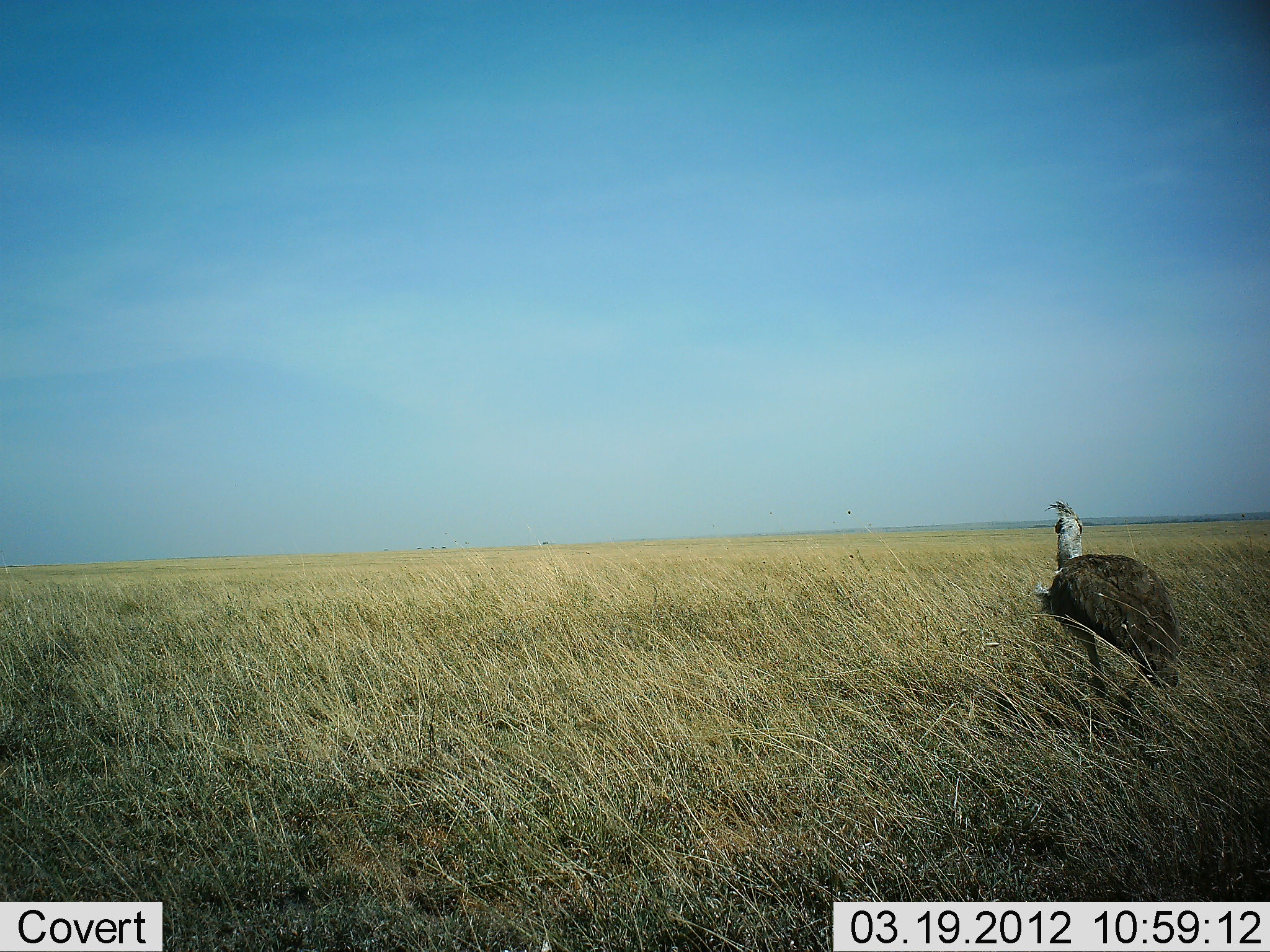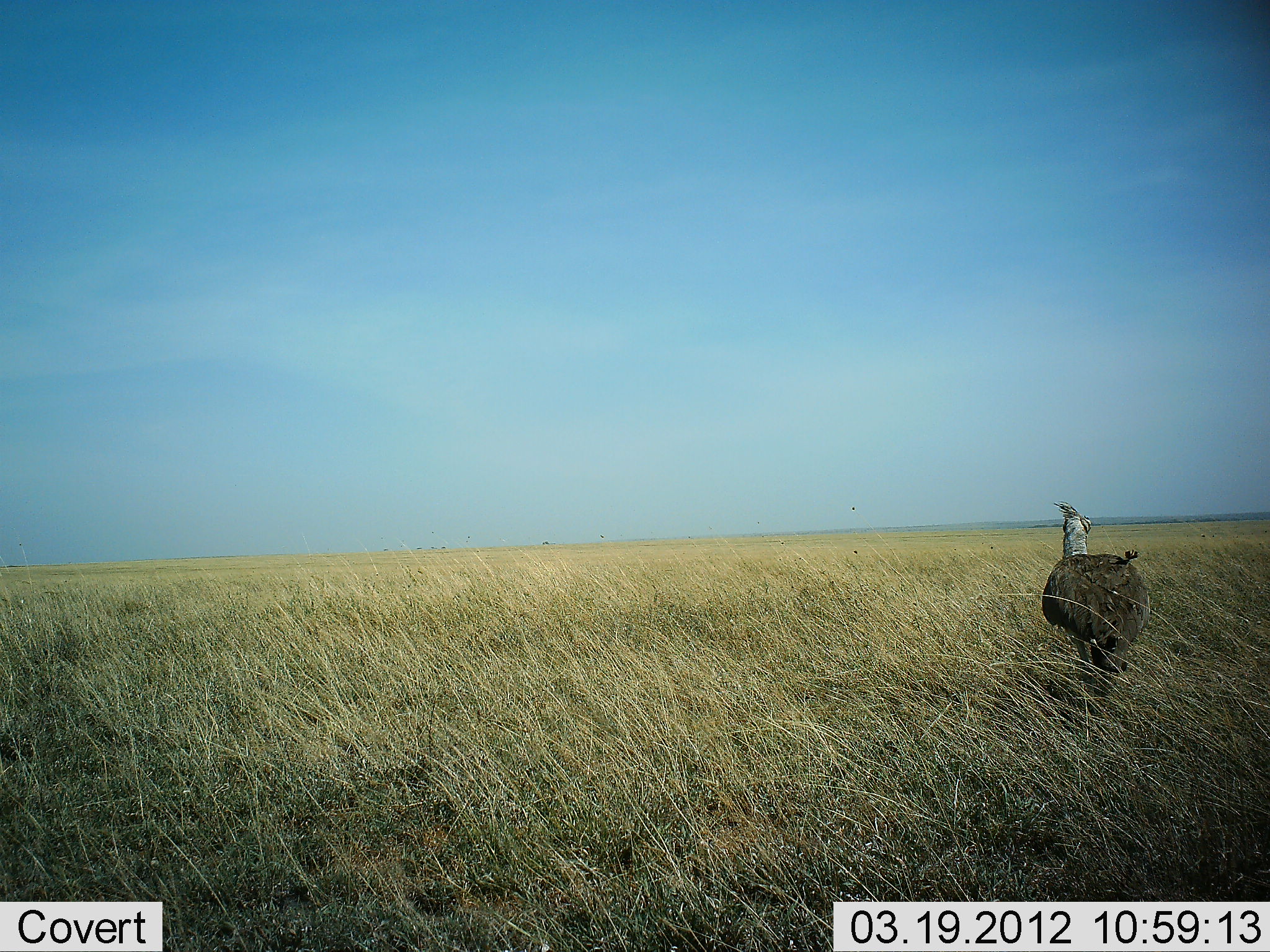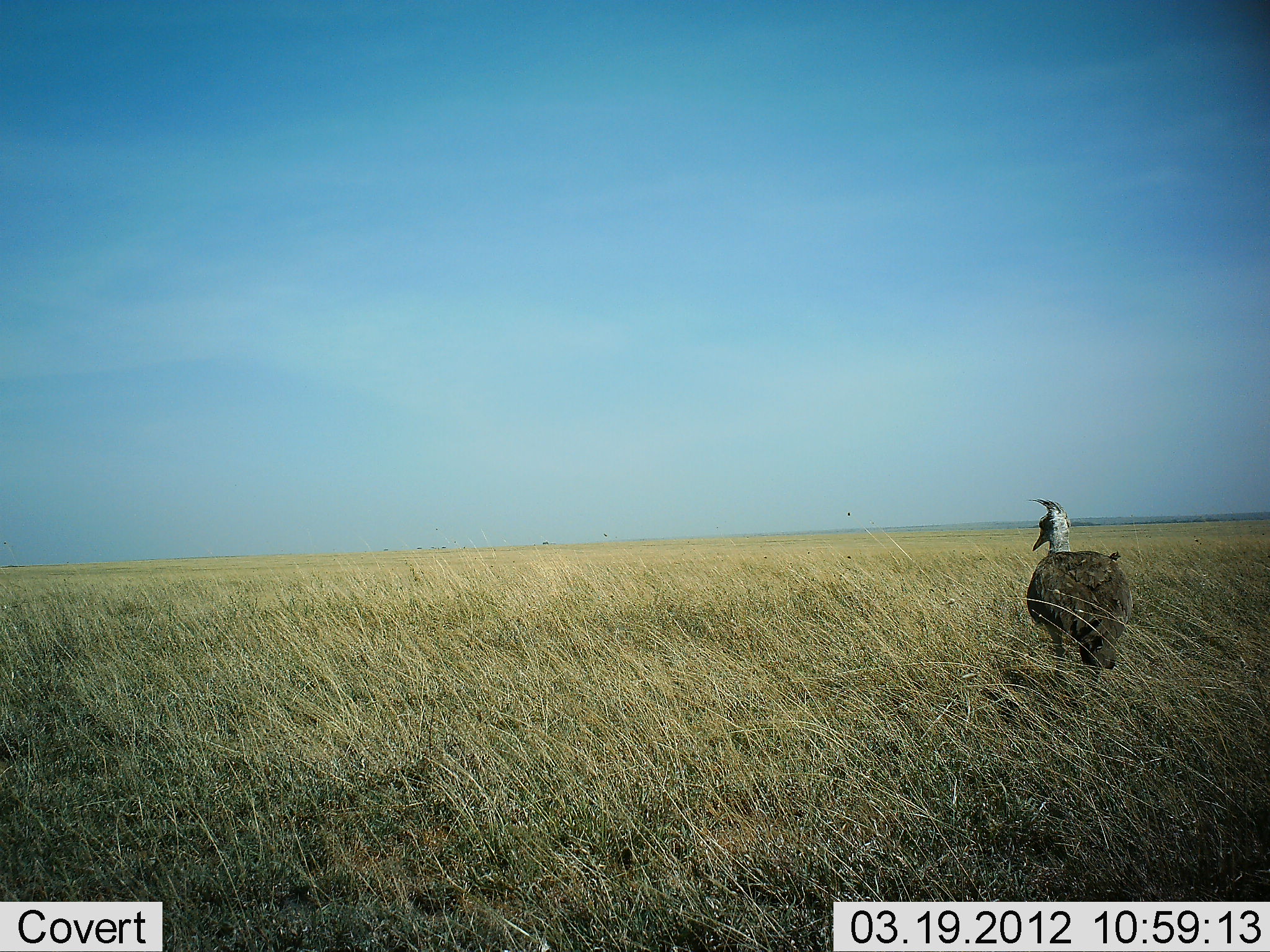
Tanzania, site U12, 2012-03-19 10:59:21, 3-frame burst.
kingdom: Animalia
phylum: Chordata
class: Aves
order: Otidiformes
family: Otididae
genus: Ardeotis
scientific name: Ardeotis kori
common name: kori bustard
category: koribustard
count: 1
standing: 55%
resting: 0%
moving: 55%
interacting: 0%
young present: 0%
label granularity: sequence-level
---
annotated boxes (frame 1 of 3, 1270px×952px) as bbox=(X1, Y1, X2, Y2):
animal: bbox=(1040, 500, 1183, 708)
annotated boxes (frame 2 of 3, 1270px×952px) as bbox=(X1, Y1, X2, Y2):
animal: bbox=(1041, 498, 1153, 707)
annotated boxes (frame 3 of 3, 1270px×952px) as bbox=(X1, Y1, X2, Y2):
animal: bbox=(1026, 499, 1133, 699)